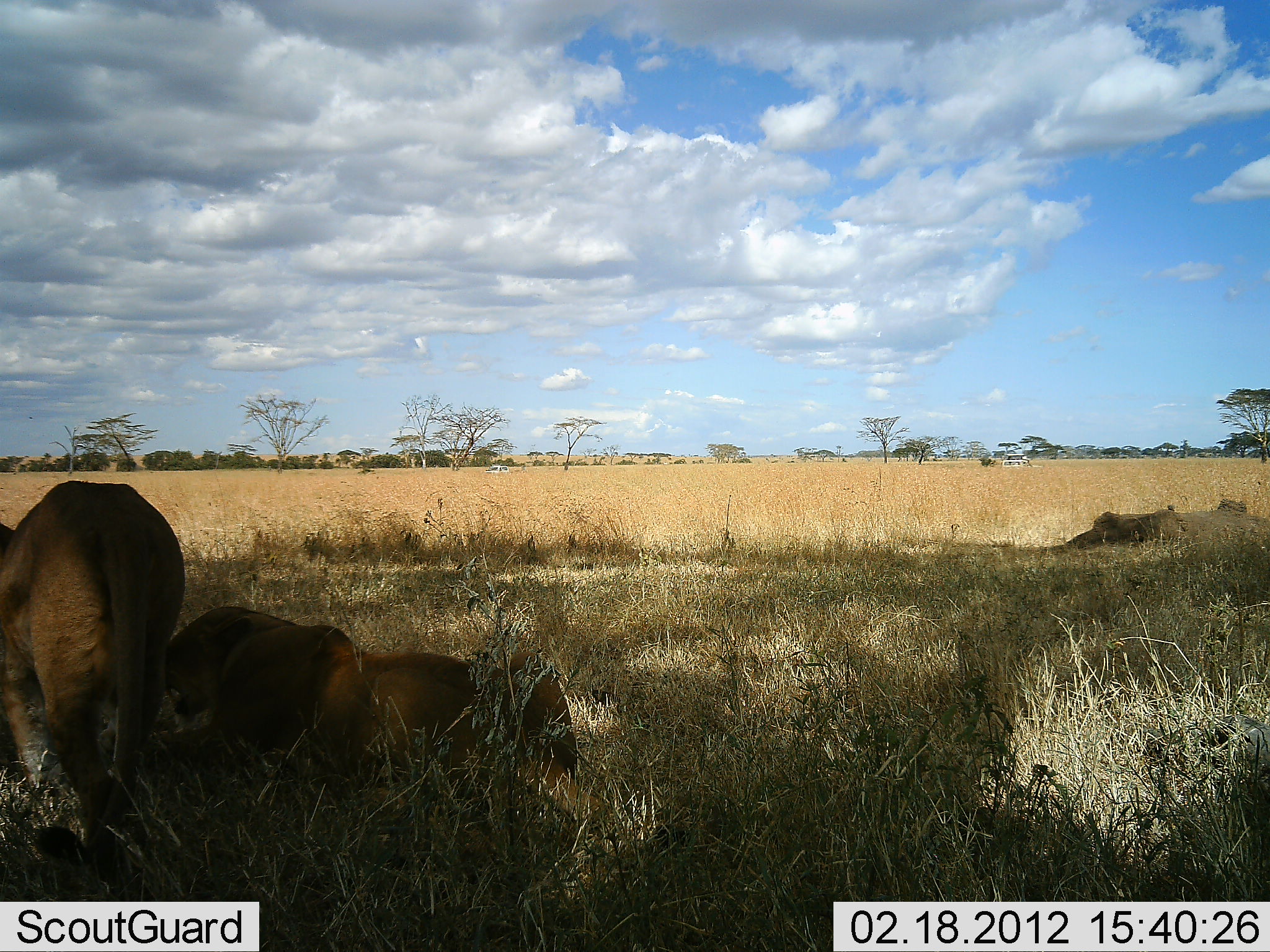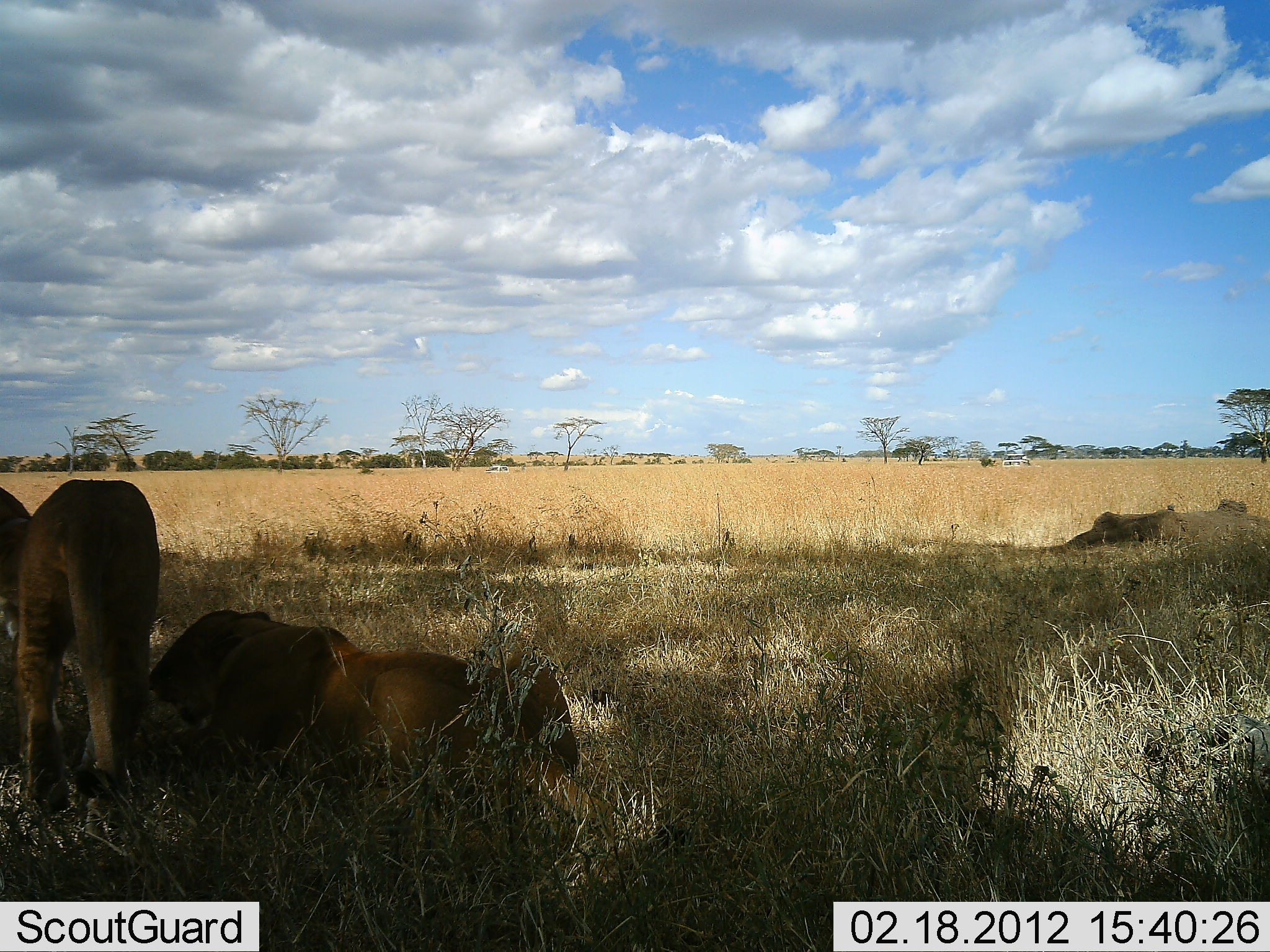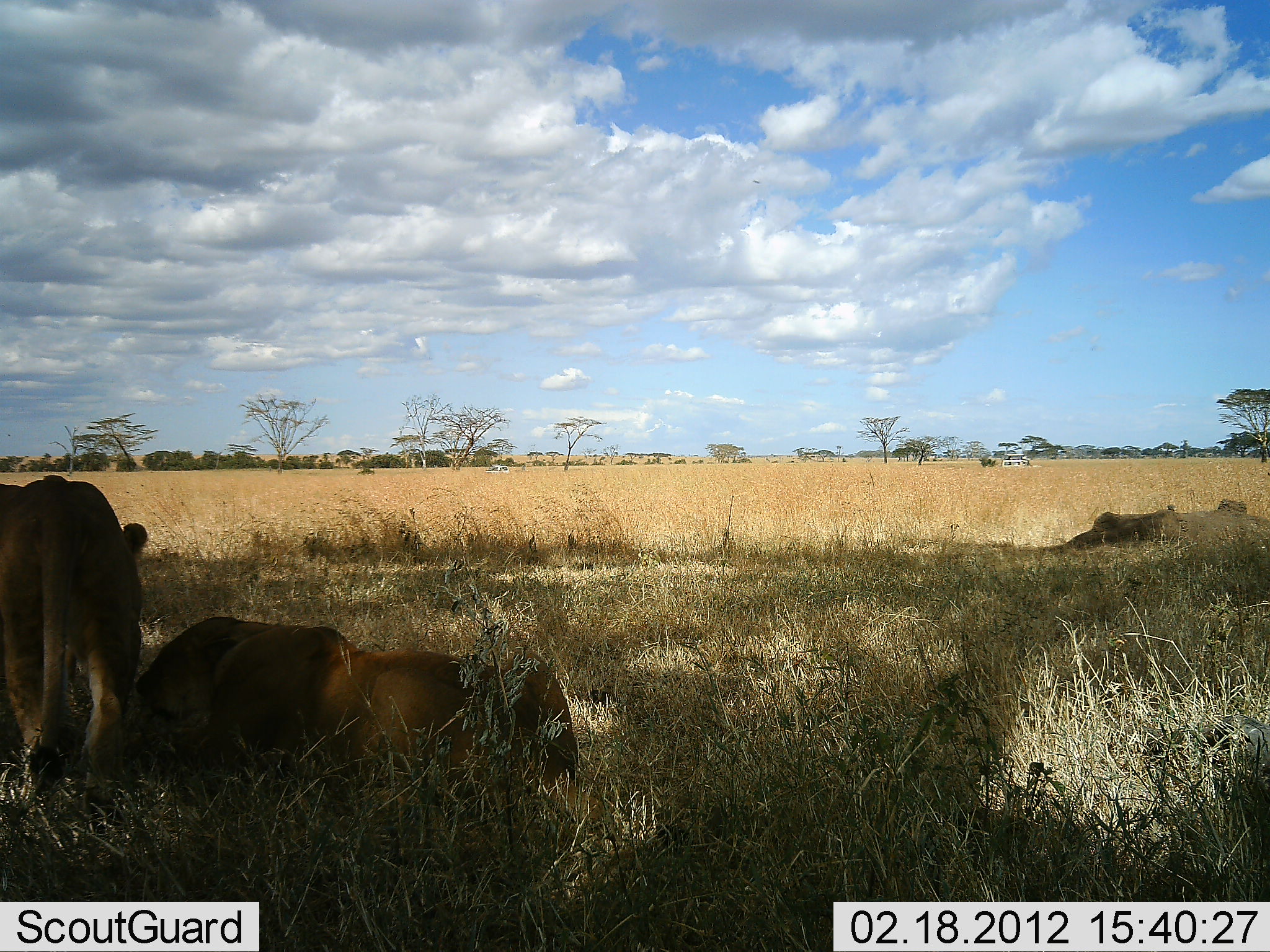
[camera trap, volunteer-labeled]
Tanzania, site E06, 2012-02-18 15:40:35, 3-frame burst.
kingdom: Animalia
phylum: Chordata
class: Mammalia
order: Carnivora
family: Felidae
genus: Panthera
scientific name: Panthera leo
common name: lion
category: lionfemale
Lionfemale (lion) (Panthera leo), count 3. Behavior (volunteer vote fractions): standing 56%, resting 94%, moving 28%, interacting 11%. Young present (vote fraction): 6%. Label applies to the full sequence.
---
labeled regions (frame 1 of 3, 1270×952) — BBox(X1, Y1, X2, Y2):
animal: BBox(158, 603, 627, 865); BBox(0, 481, 187, 881)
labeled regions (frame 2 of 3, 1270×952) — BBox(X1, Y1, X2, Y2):
animal: BBox(143, 607, 693, 858); BBox(13, 479, 160, 818); BBox(0, 484, 56, 771)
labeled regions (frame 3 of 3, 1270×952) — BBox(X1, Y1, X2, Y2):
animal: BBox(114, 616, 693, 872); BBox(0, 475, 149, 820)